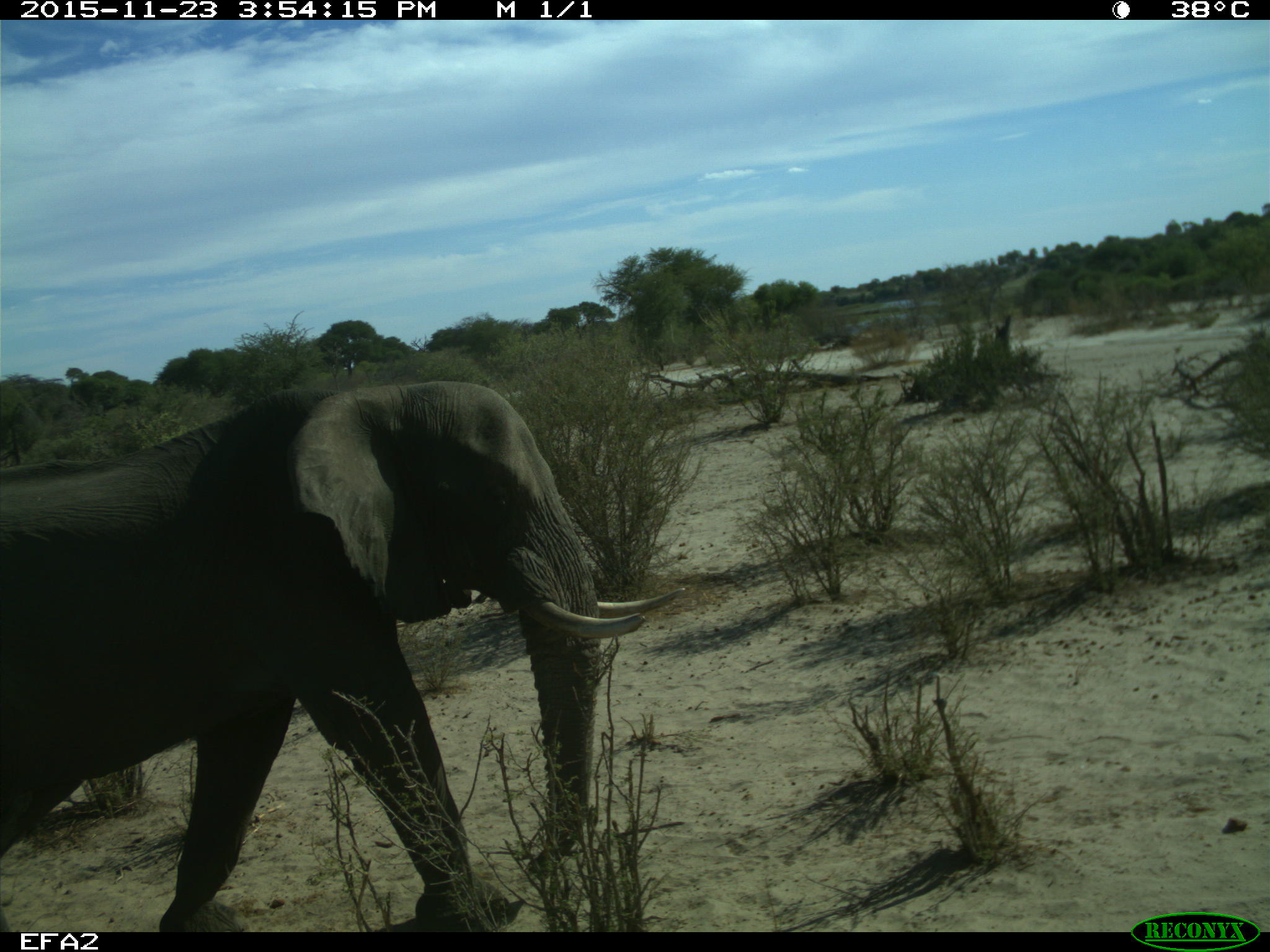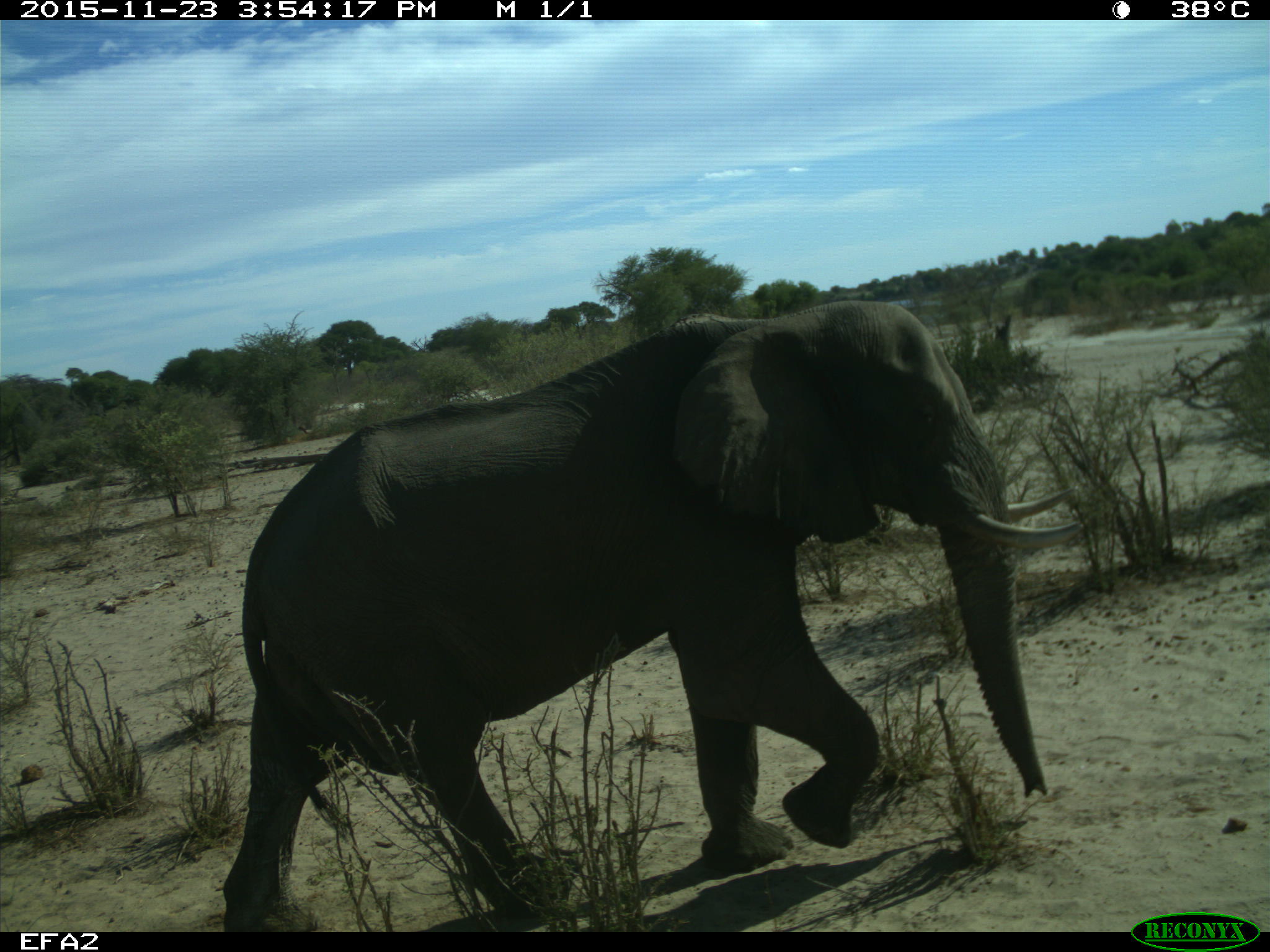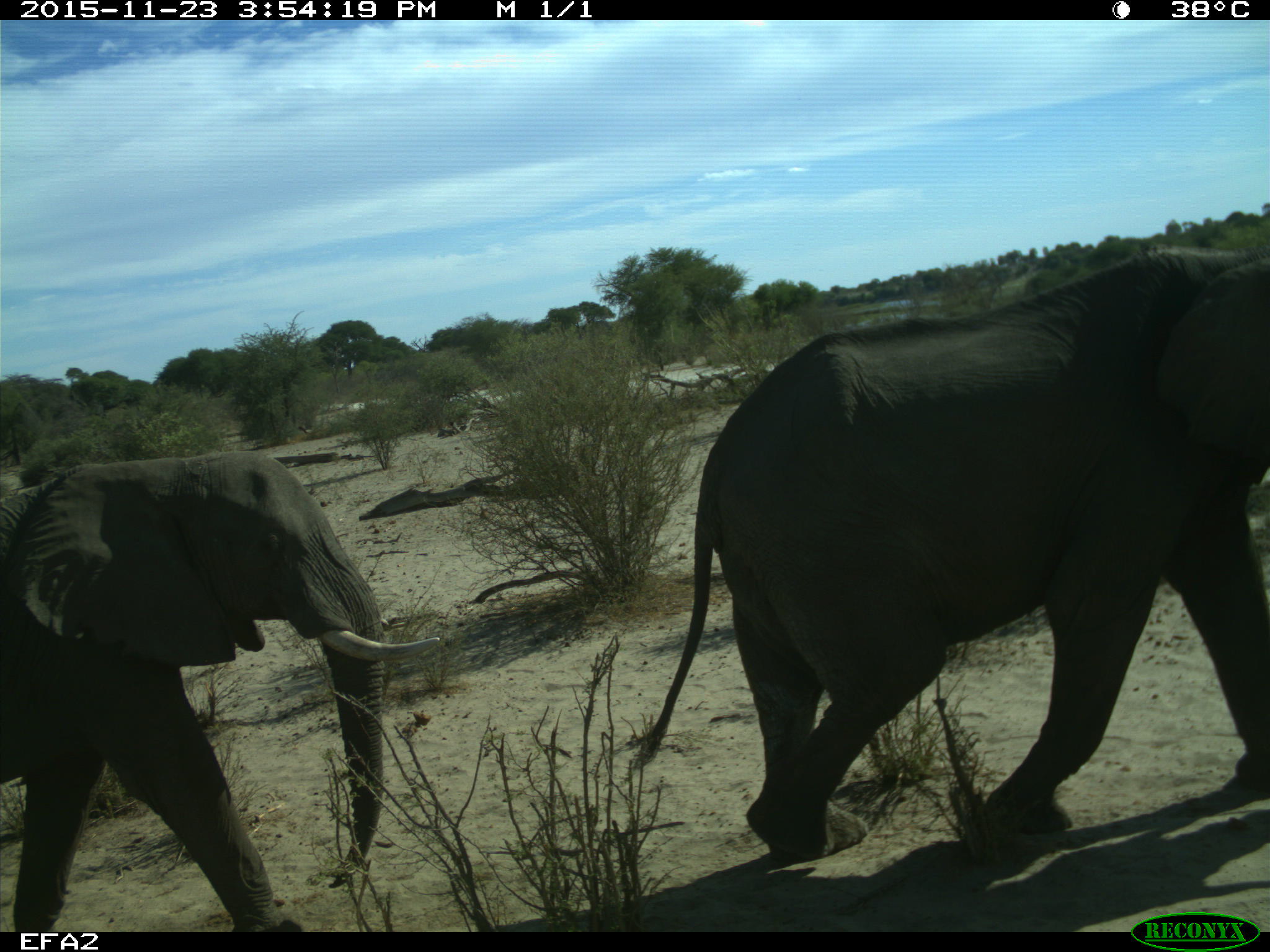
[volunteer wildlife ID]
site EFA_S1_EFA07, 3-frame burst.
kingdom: Animalia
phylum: Chordata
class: Mammalia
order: Proboscidea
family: Elephantidae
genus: Loxodonta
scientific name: Loxodonta africana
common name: african bush elephant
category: elephant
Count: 2.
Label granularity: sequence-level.